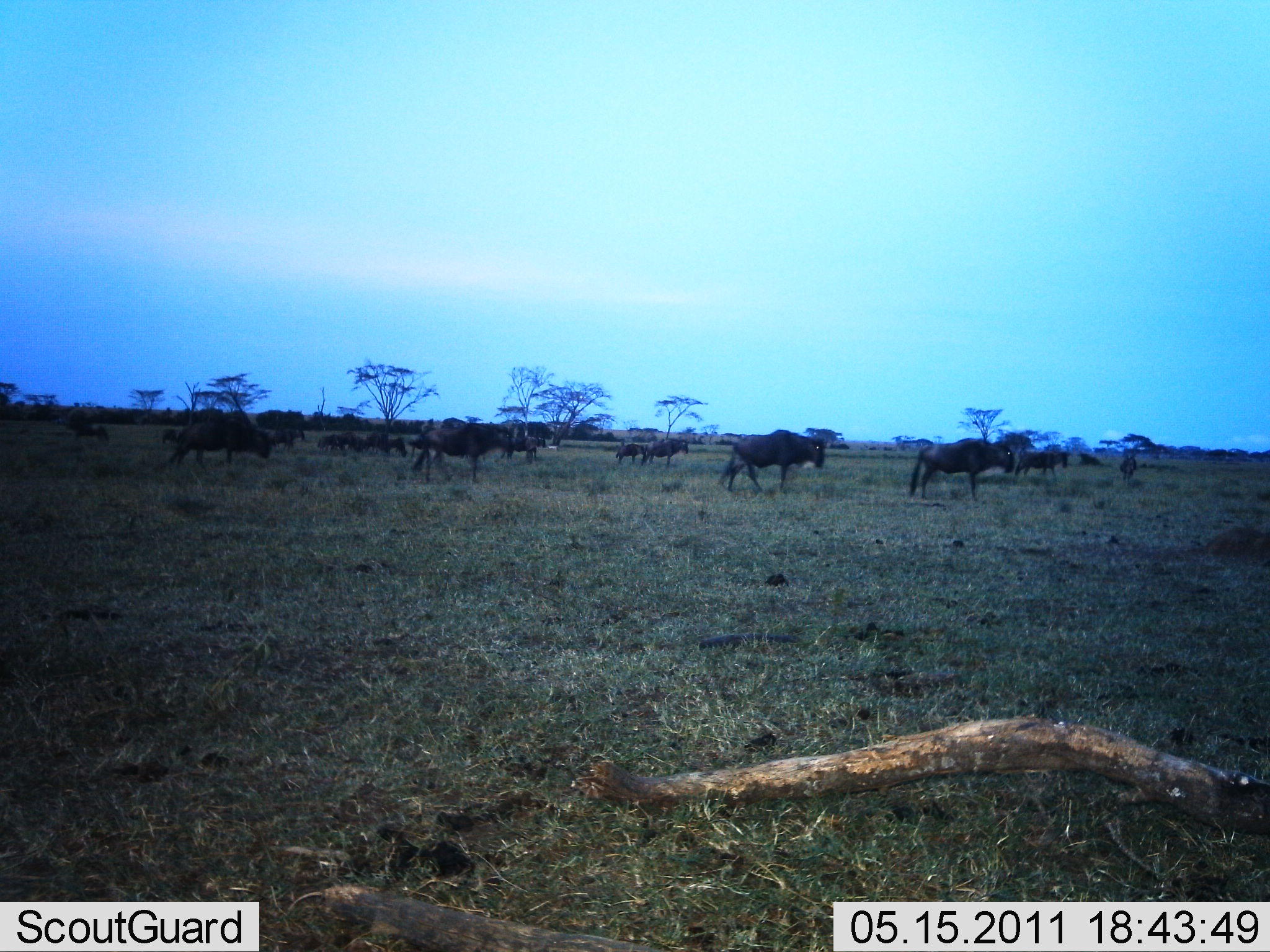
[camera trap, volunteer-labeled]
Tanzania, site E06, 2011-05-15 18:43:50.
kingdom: Animalia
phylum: Chordata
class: Mammalia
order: Artiodactyla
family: Bovidae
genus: Connochaetes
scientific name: Connochaetes taurinus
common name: blue wildebeest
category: wildebeest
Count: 11-50.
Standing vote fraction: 58%.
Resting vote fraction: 0%.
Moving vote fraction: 67%.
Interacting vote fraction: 0%.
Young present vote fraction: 0%.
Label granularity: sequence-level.